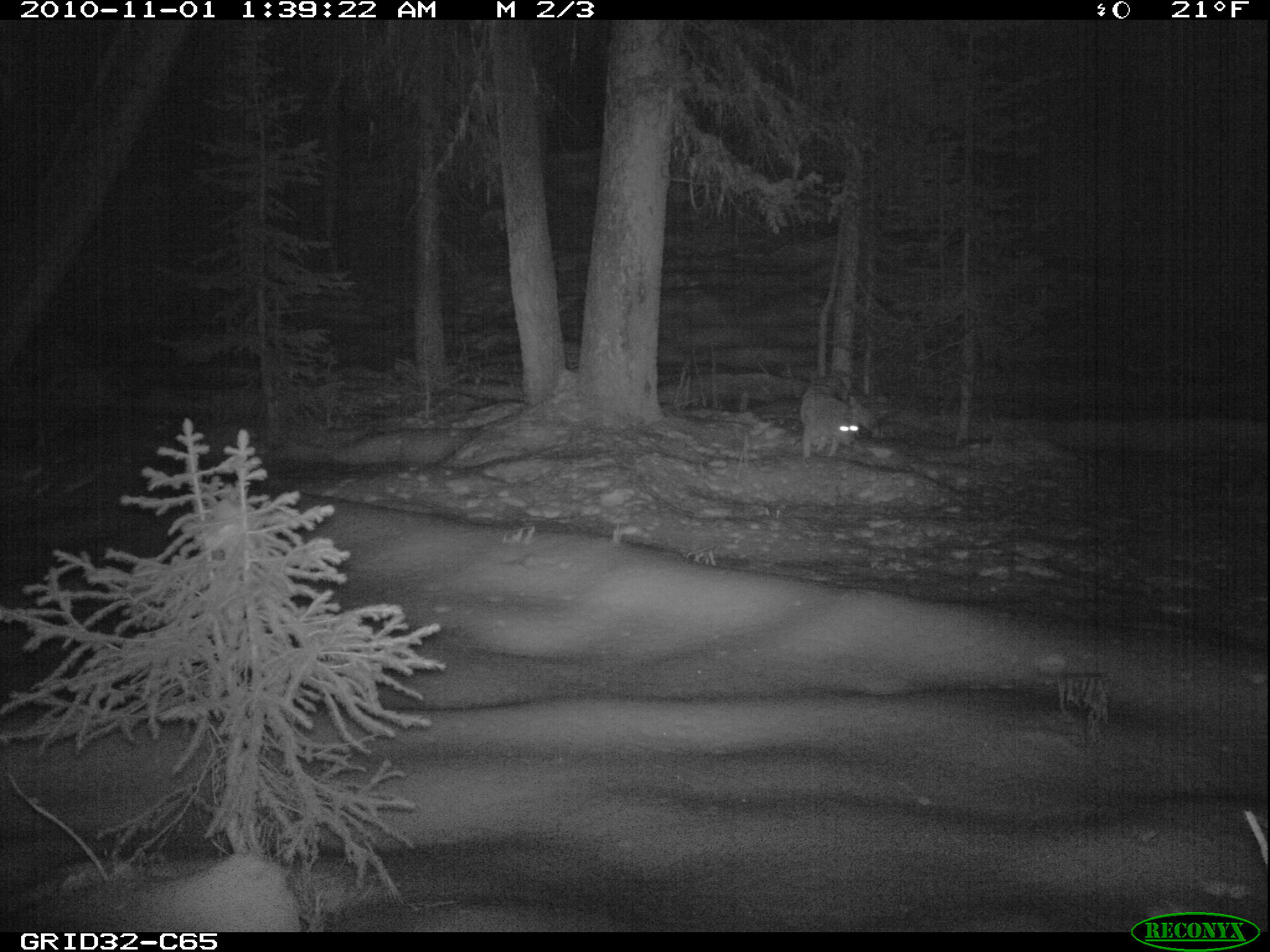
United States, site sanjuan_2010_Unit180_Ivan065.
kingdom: Animalia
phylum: Chordata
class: Mammalia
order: Carnivora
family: Canidae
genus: Canis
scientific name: Canis latrans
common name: coyote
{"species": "Canis latrans (coyote)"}